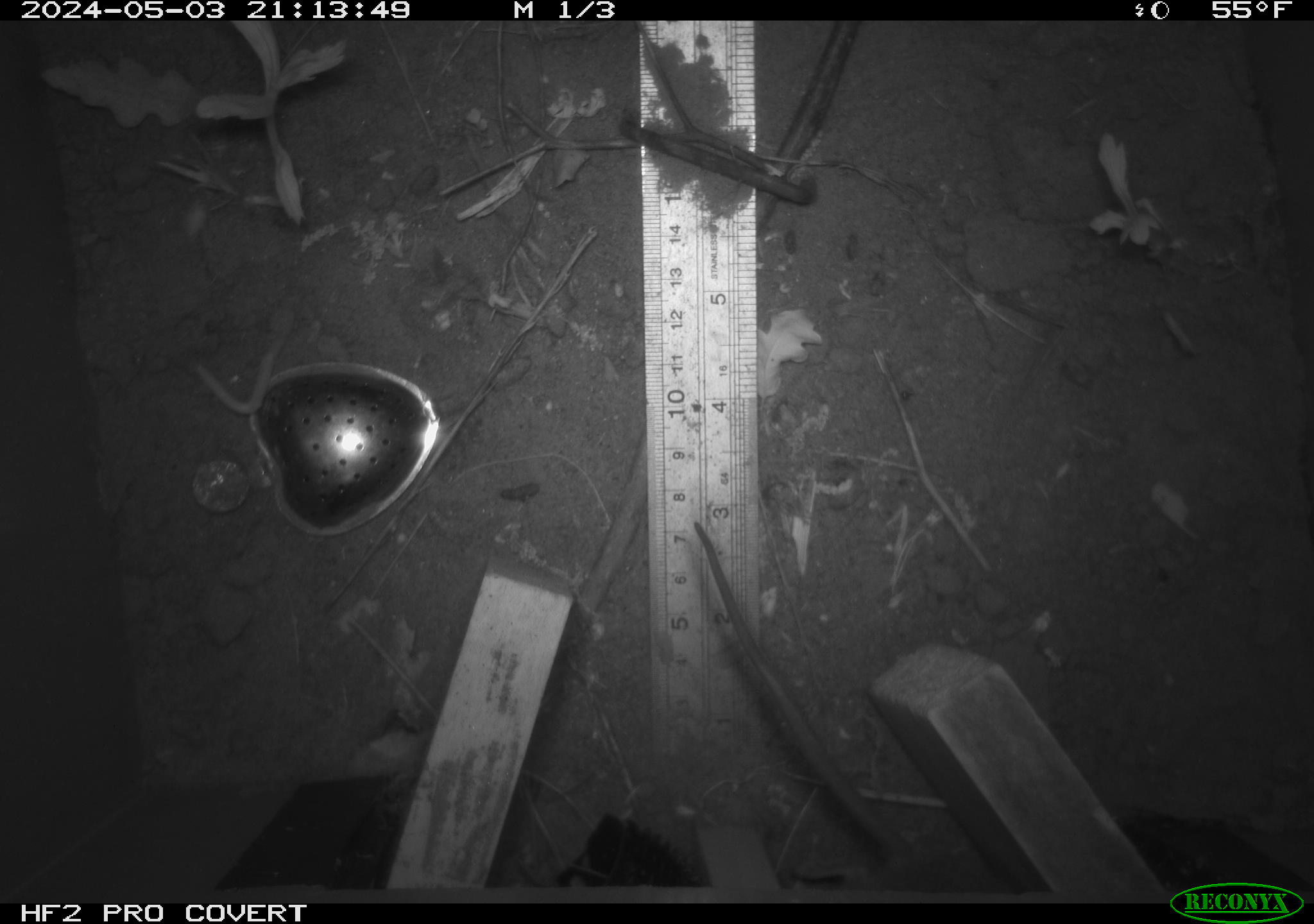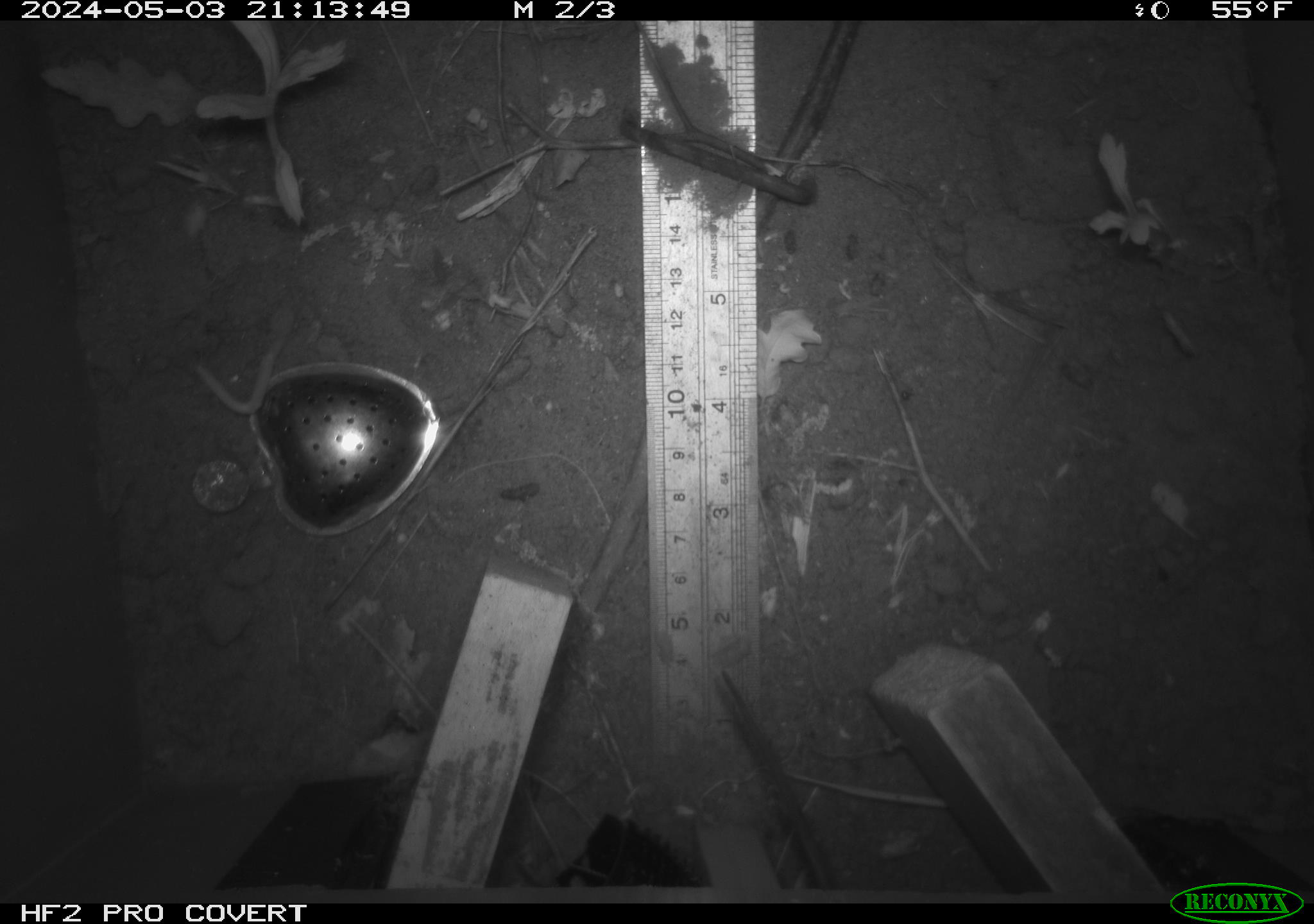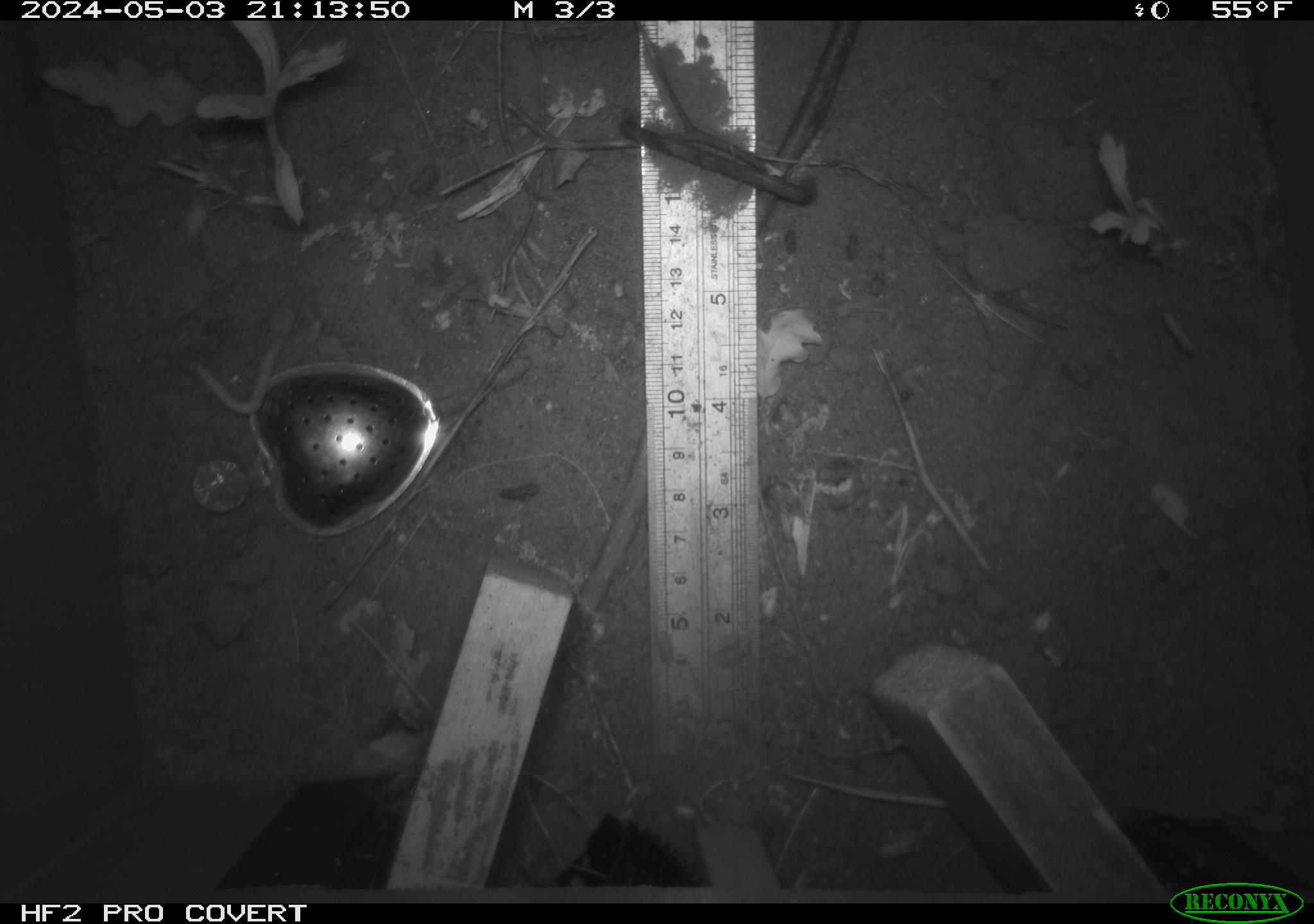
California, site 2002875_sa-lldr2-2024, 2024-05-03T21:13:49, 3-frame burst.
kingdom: Animalia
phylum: Chordata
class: Mammalia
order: Rodentia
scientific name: Rodentia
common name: rodent